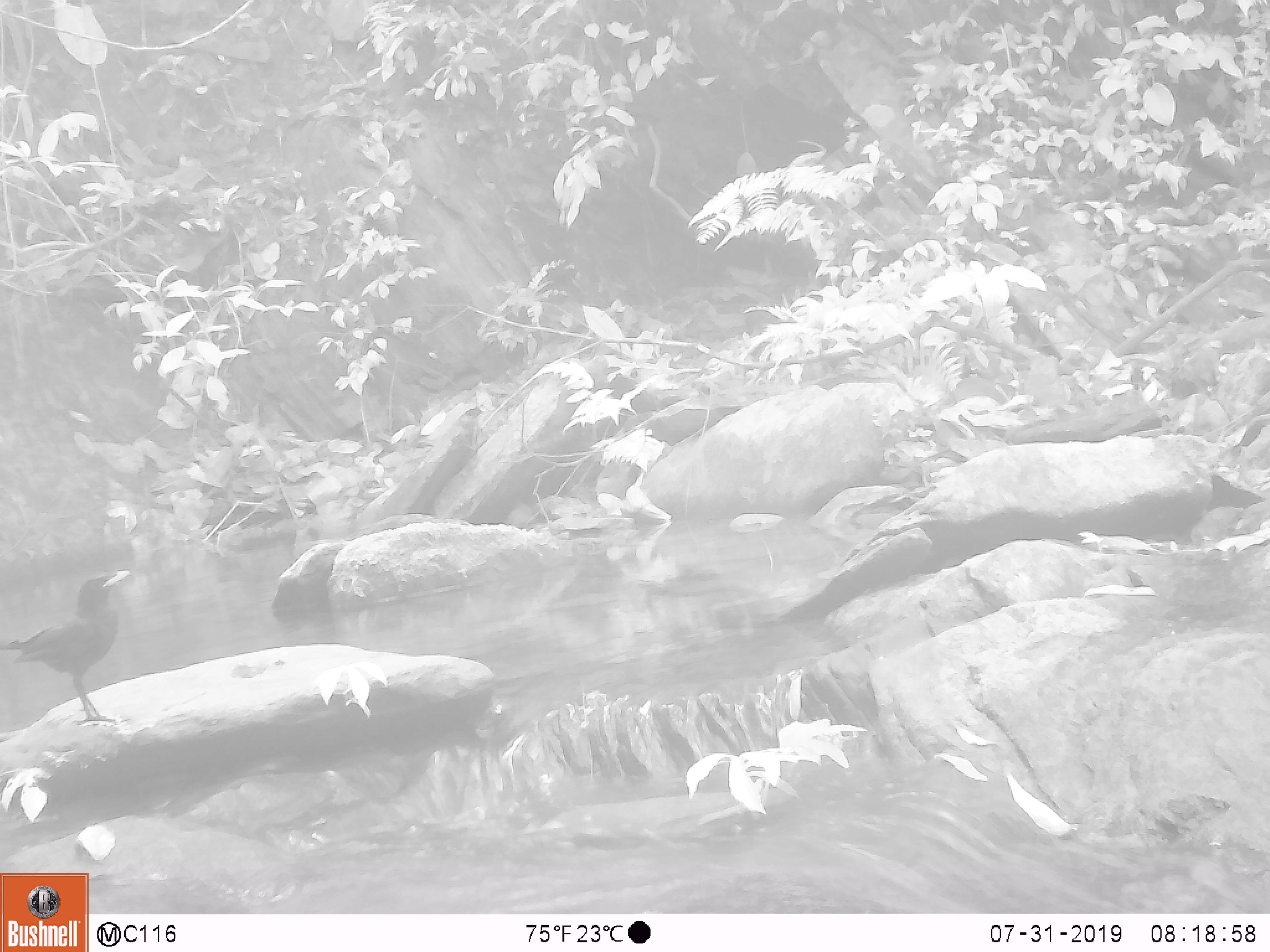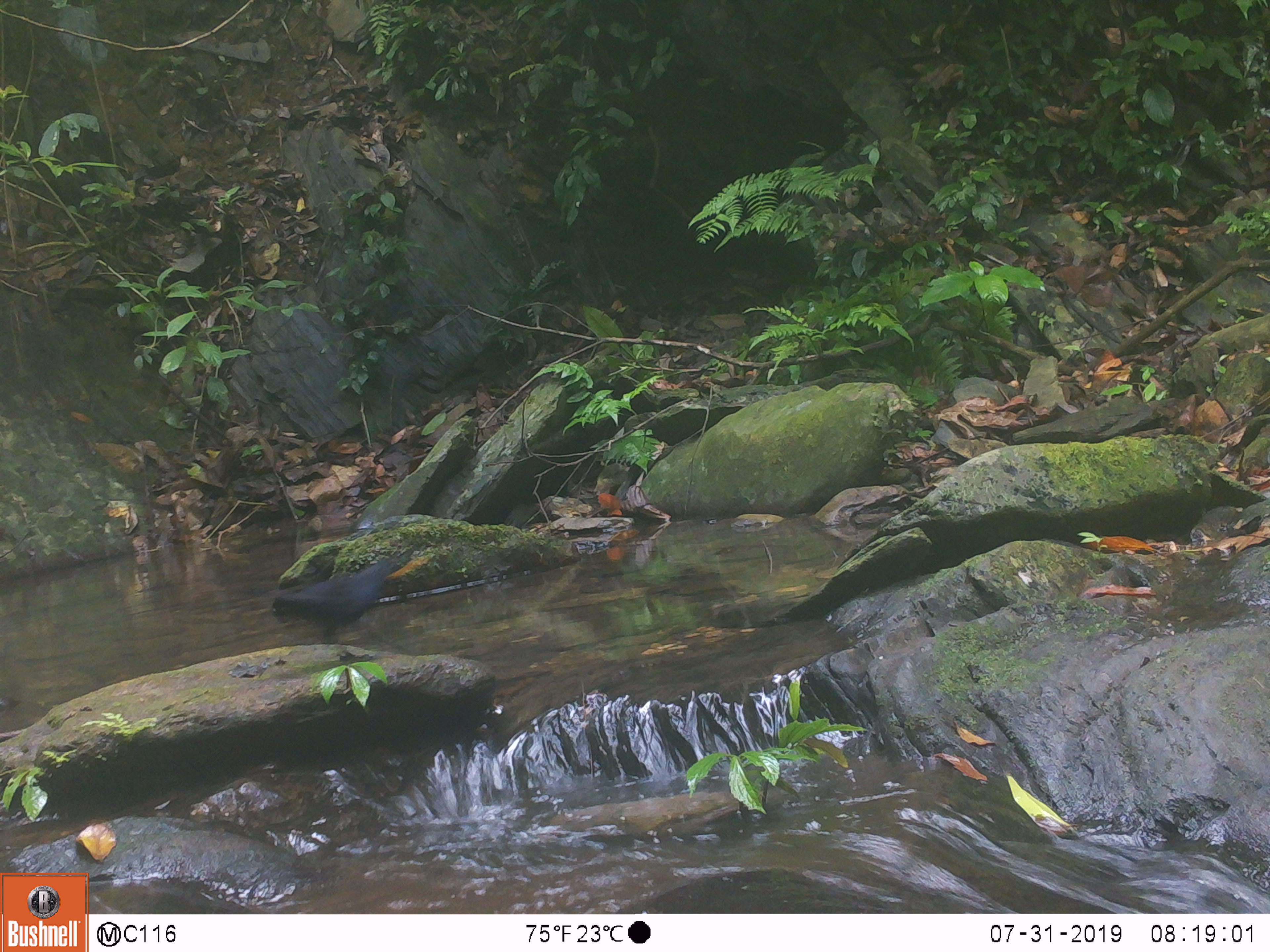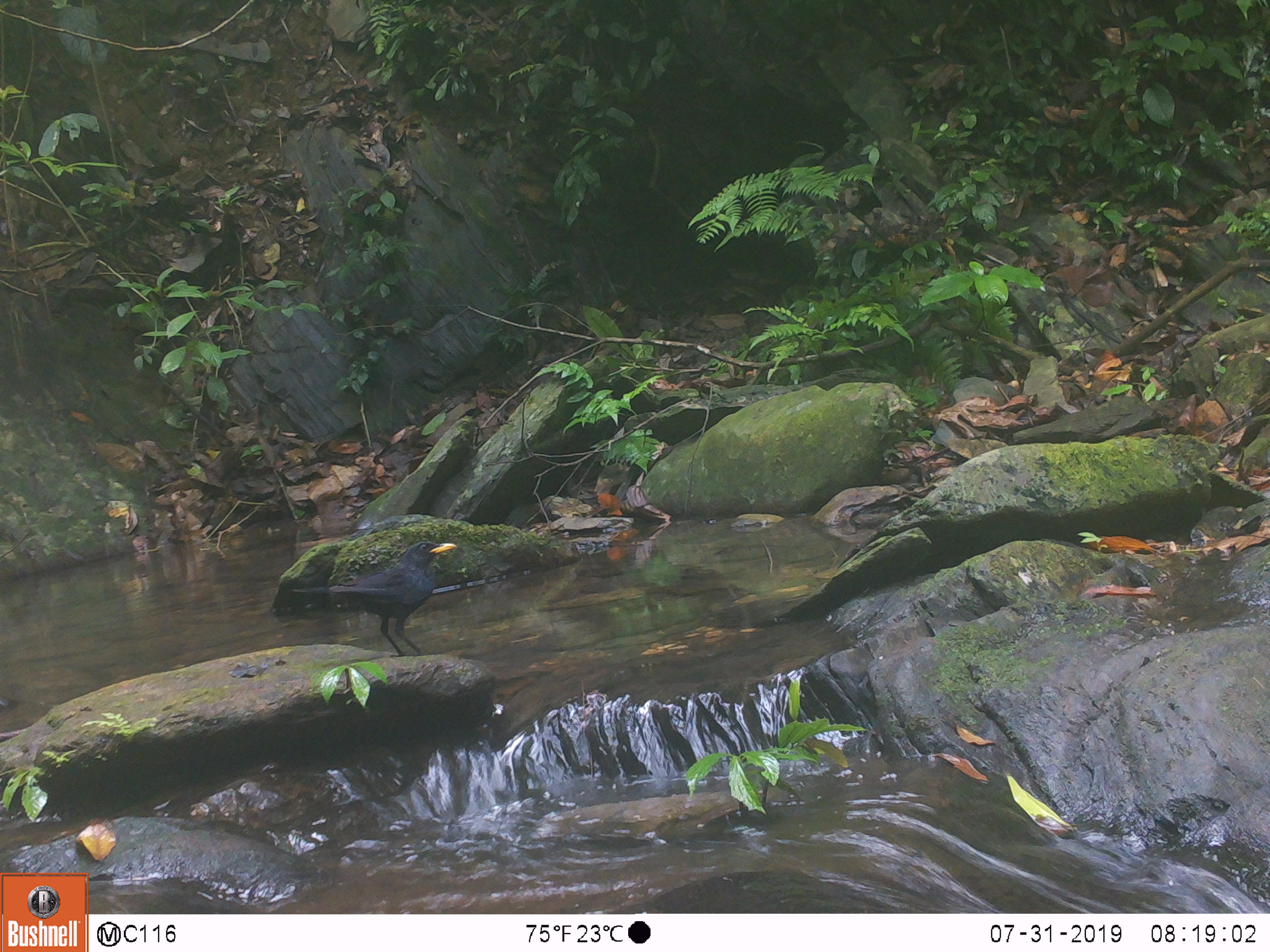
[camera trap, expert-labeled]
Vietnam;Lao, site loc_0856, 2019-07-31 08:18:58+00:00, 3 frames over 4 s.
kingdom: Animalia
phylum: Chordata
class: Aves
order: Passeriformes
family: Muscicapidae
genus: Myophonus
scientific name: Myophonus caeruleus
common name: blue whistling thrush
Blue whistling thrush (Myophonus caeruleus). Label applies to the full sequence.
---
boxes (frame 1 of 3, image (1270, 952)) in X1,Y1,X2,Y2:
blue whistling thrush: 3,569,131,723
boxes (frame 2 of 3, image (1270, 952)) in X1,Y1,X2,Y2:
blue whistling thrush: 271,549,412,642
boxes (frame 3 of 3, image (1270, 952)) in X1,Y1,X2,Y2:
blue whistling thrush: 291,541,457,658